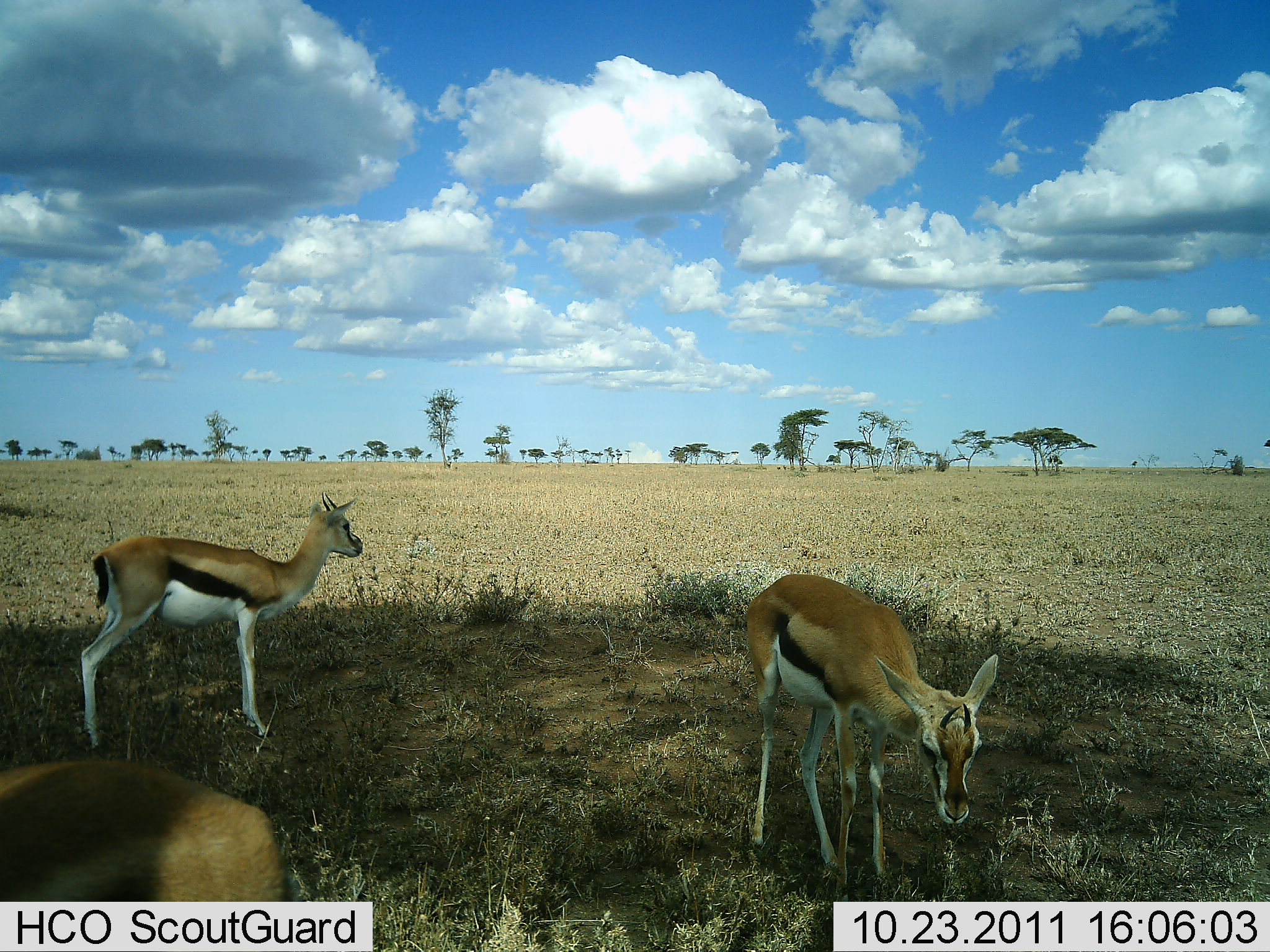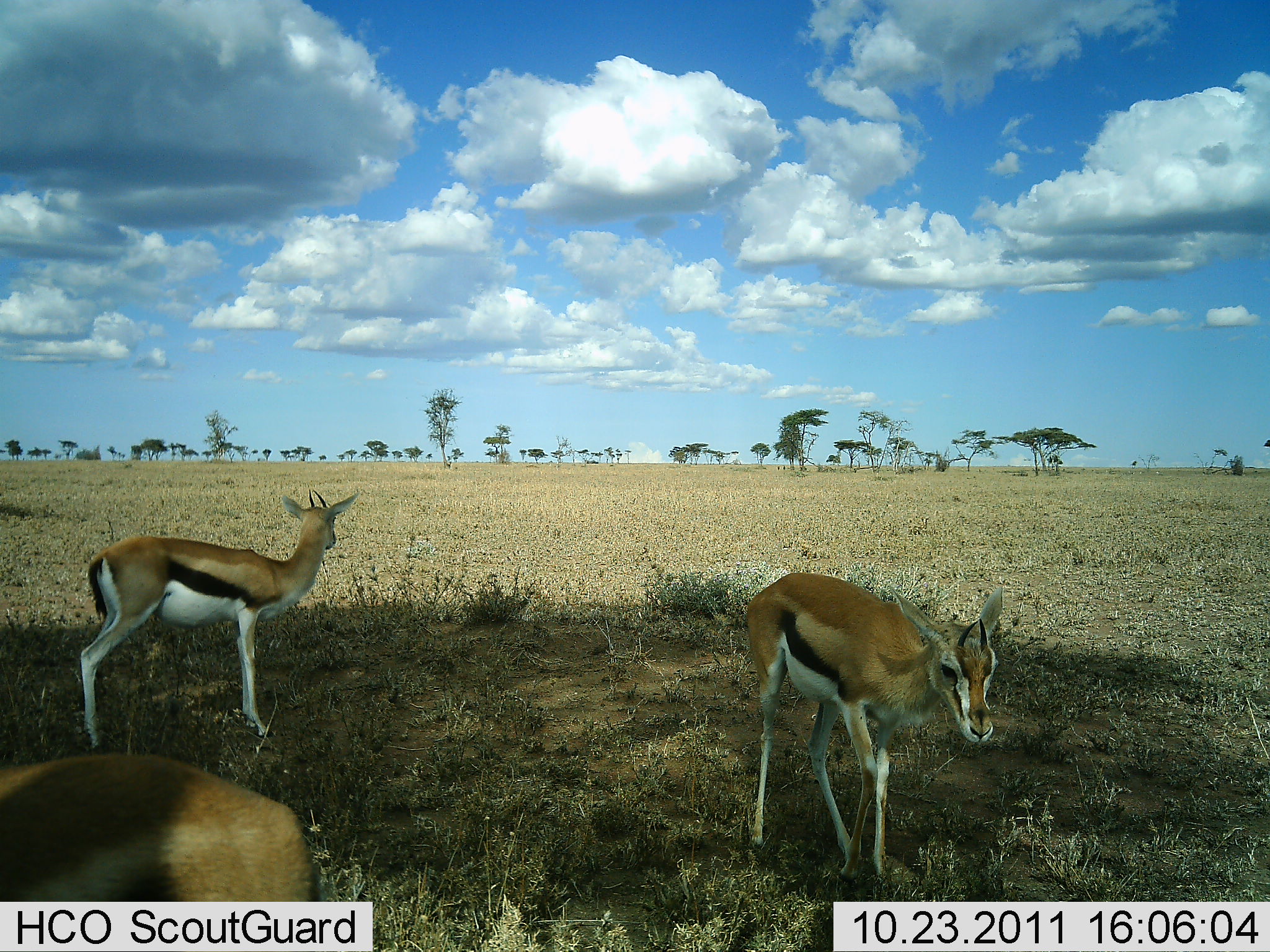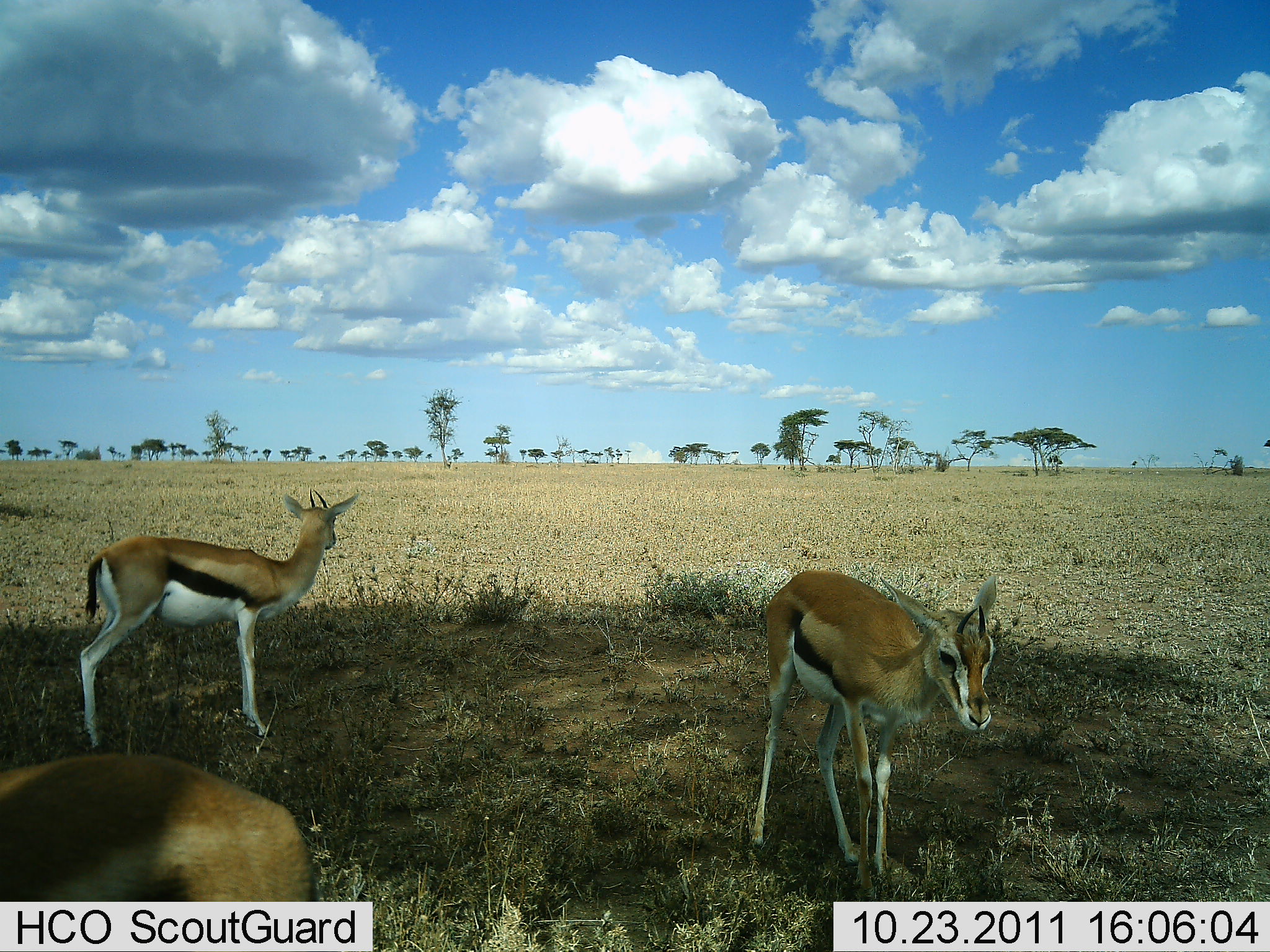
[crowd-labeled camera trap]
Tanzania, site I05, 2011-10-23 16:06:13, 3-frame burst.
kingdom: Animalia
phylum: Chordata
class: Mammalia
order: Artiodactyla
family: Bovidae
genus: Eudorcas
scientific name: Eudorcas thomsonii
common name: thomson's gazelle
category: gazellethomsons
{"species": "gazellethomsons (thomson's gazelle) (Eudorcas thomsonii)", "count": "3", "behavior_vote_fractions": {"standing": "91%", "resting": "0%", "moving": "18%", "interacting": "0%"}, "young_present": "0%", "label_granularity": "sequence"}